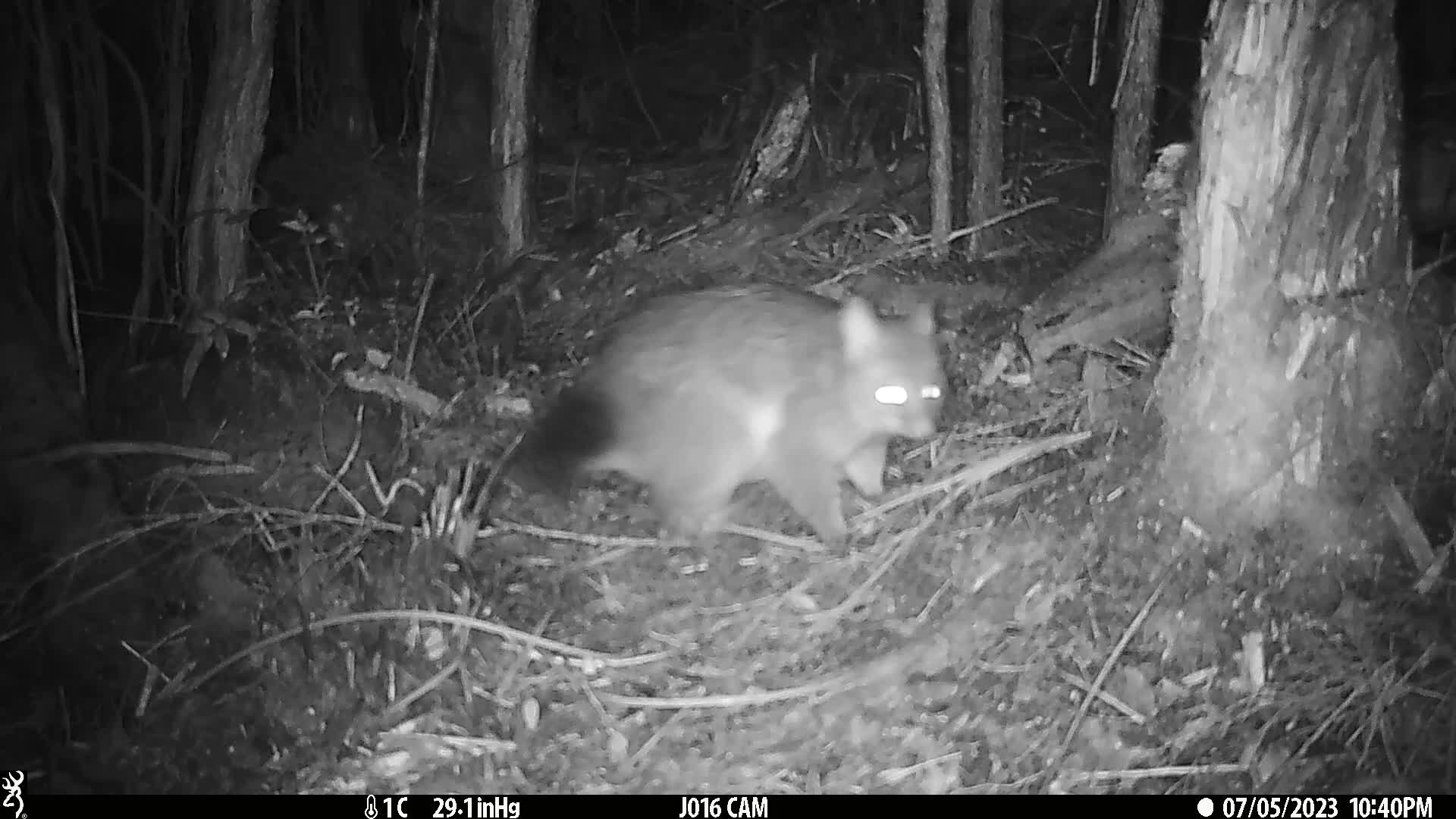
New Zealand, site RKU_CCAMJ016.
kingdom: Animalia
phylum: Chordata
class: Mammalia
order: Diprotodontia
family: Phalangeridae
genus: Trichosurus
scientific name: Trichosurus vulpecula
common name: common brushtail possum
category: possum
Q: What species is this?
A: Possum (common brushtail possum) (Trichosurus vulpecula).